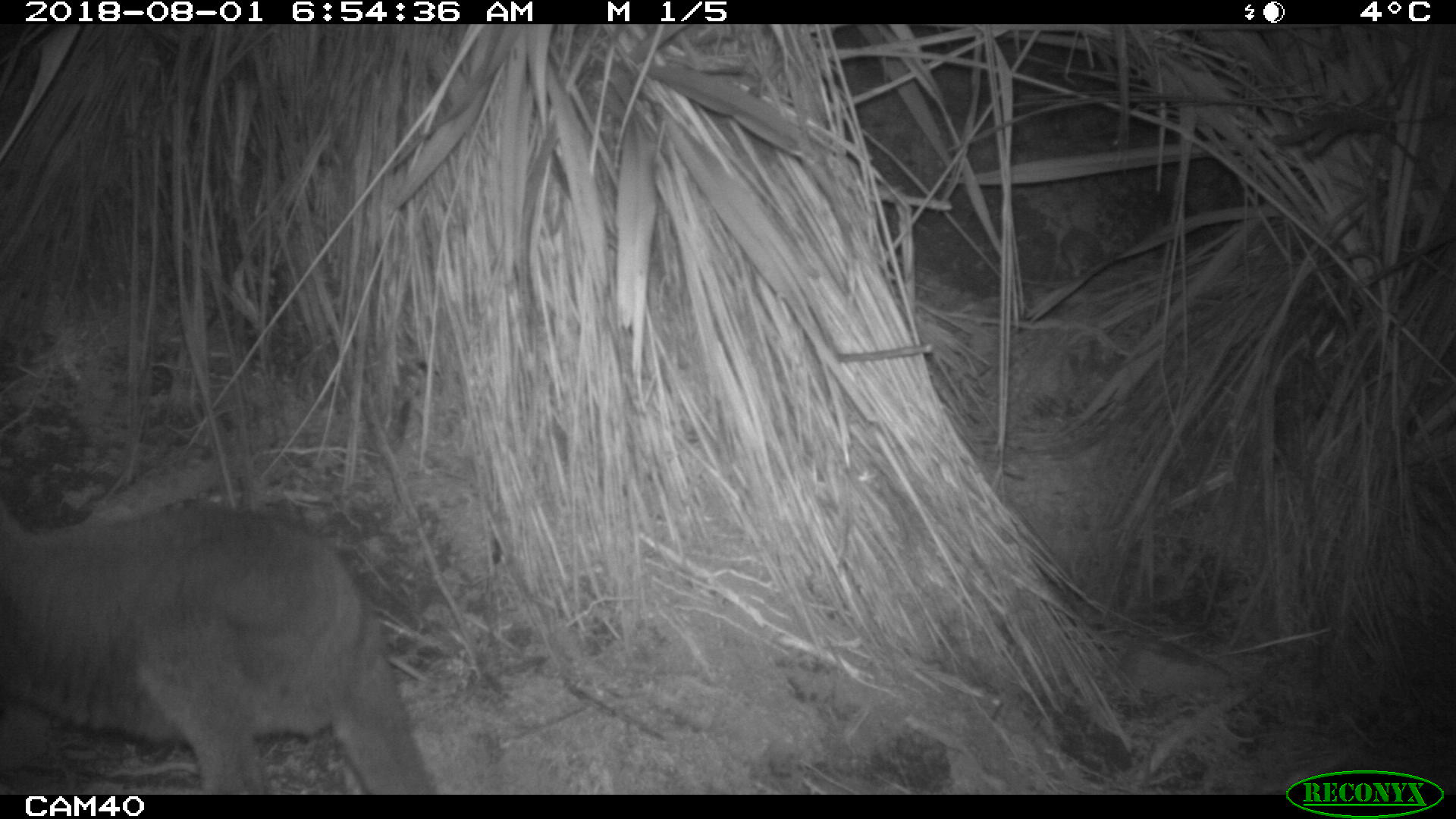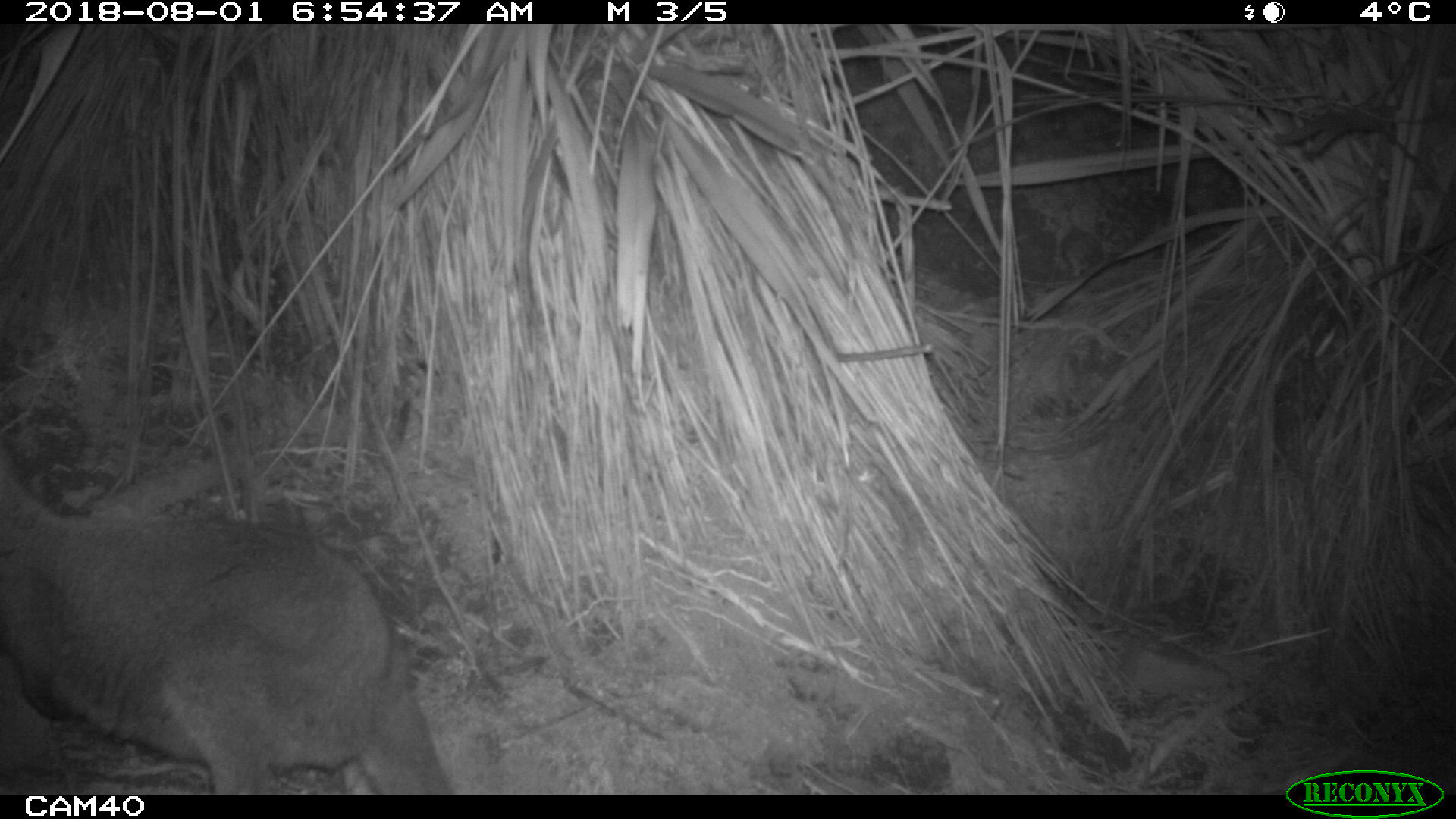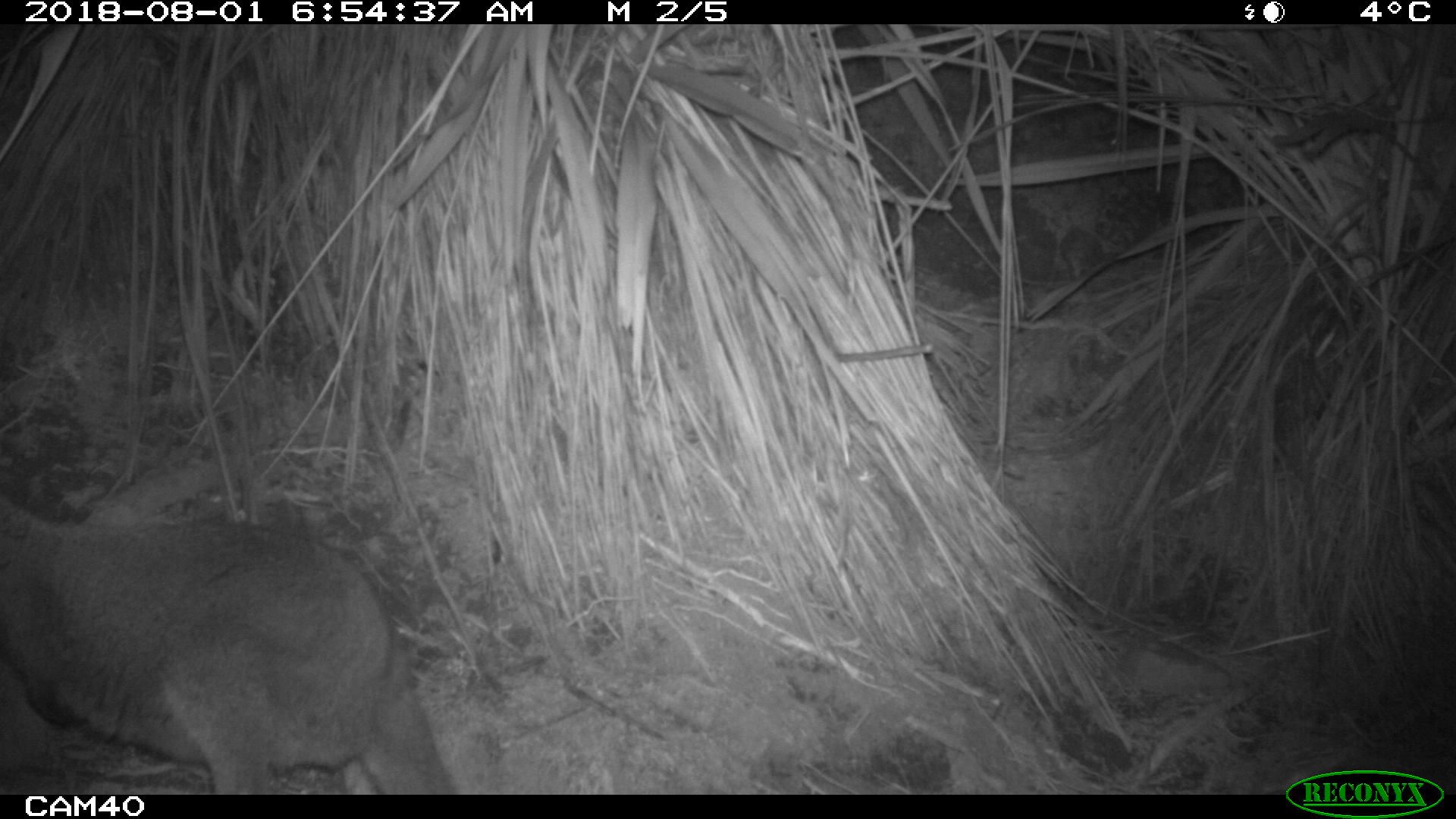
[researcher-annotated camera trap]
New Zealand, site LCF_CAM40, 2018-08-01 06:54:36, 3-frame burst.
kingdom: Animalia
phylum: Chordata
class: Mammalia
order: Diprotodontia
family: Macropodidae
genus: Notamacropus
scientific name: Notamacropus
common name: wallaby